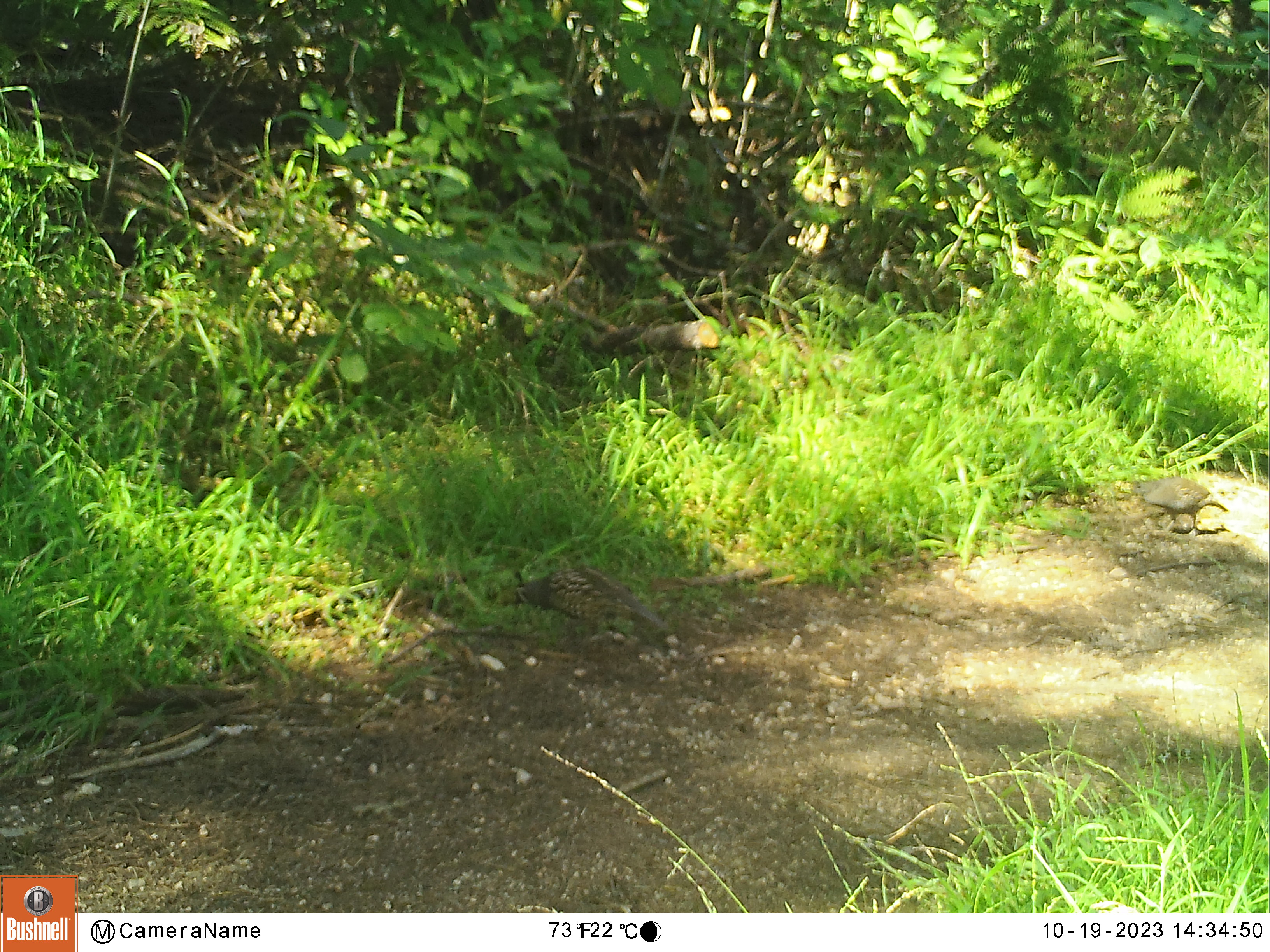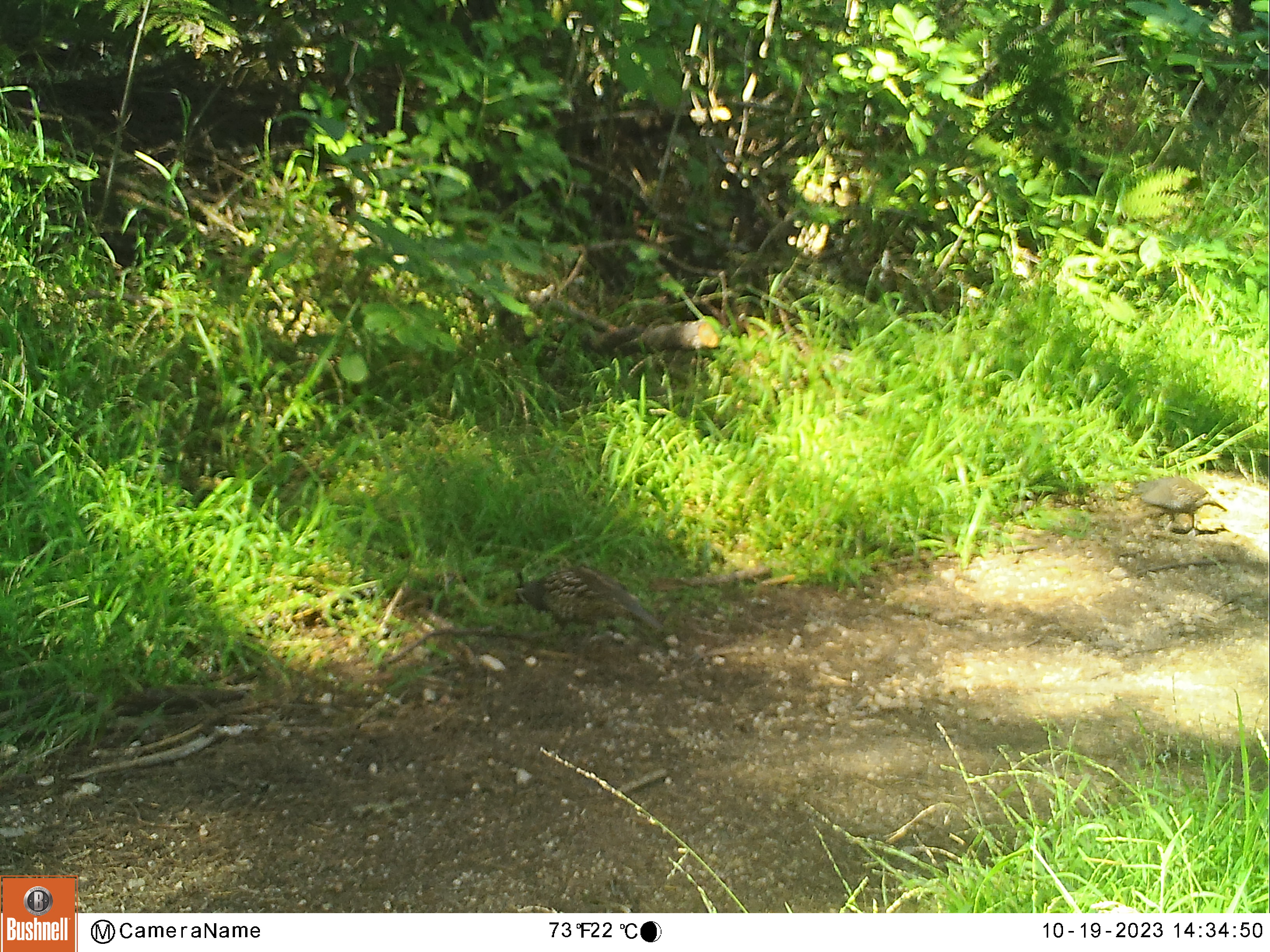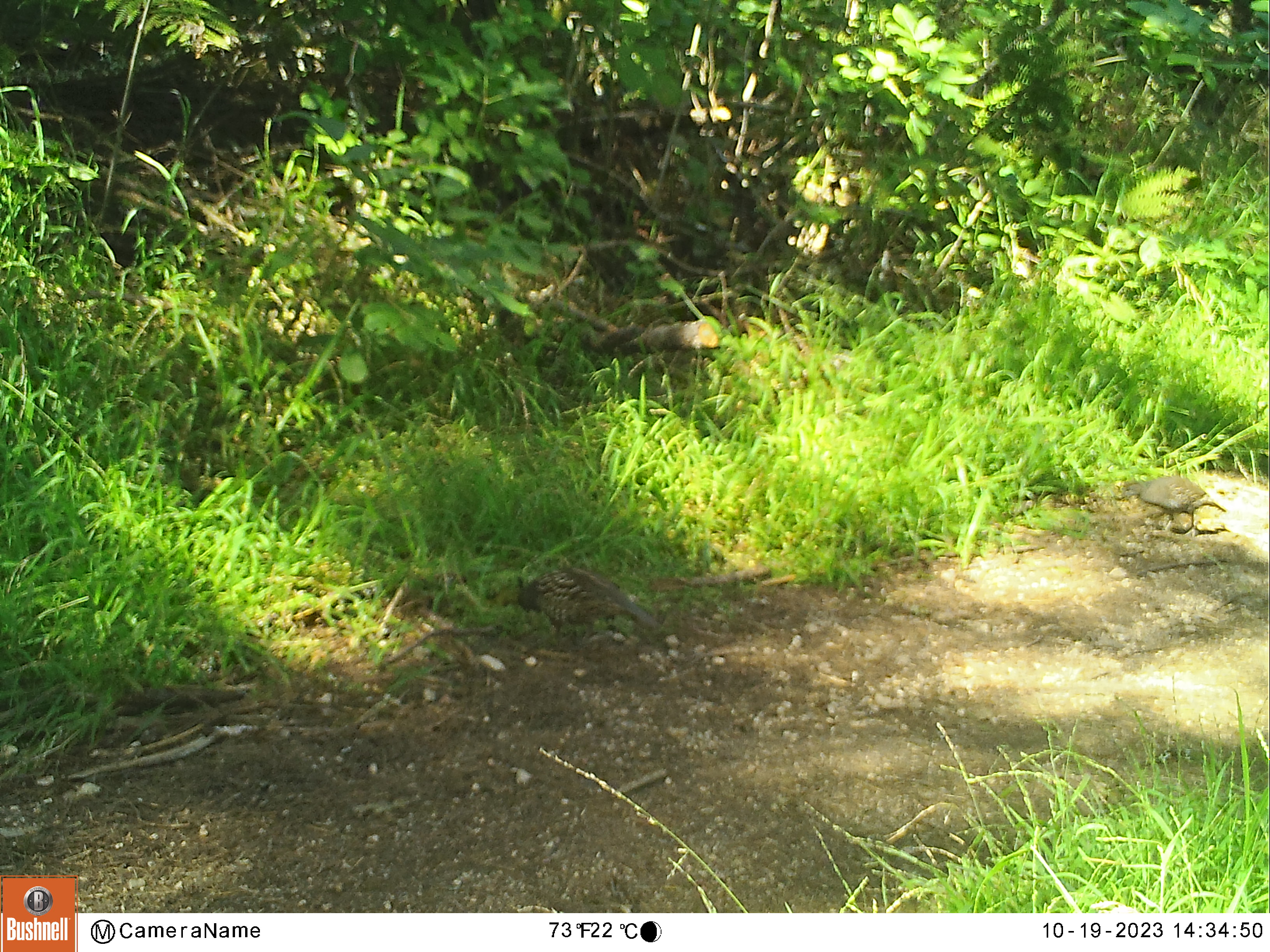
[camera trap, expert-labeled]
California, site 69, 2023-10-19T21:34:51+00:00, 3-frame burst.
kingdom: Animalia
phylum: Chordata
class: Aves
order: Galliformes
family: Odontophoridae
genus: Callipepla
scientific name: Callipepla californica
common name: california quail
California quail (Callipepla californica).